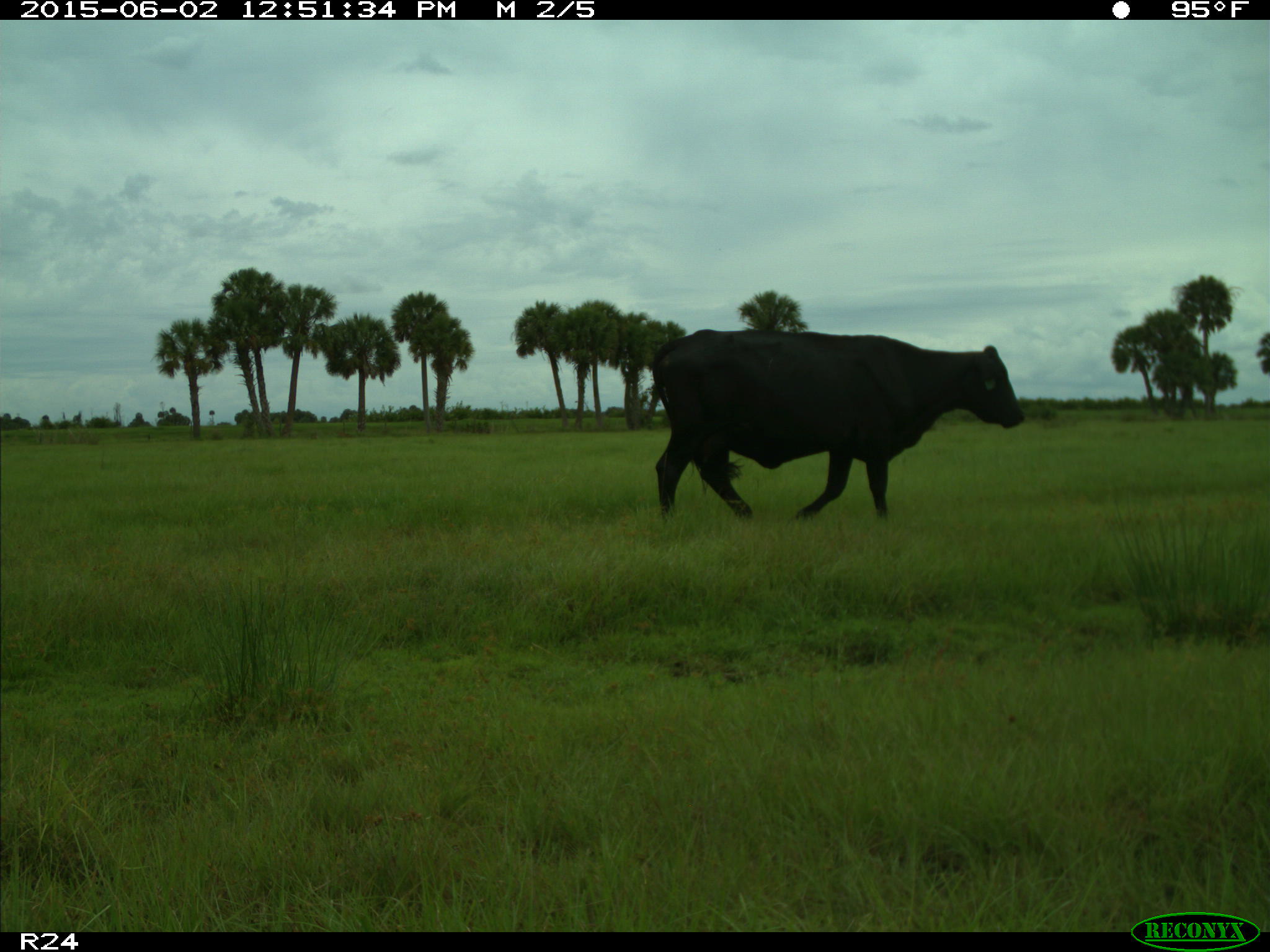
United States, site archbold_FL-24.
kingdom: Animalia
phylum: Chordata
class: Mammalia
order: Artiodactyla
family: Bovidae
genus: Bos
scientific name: Bos taurus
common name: domestic cow